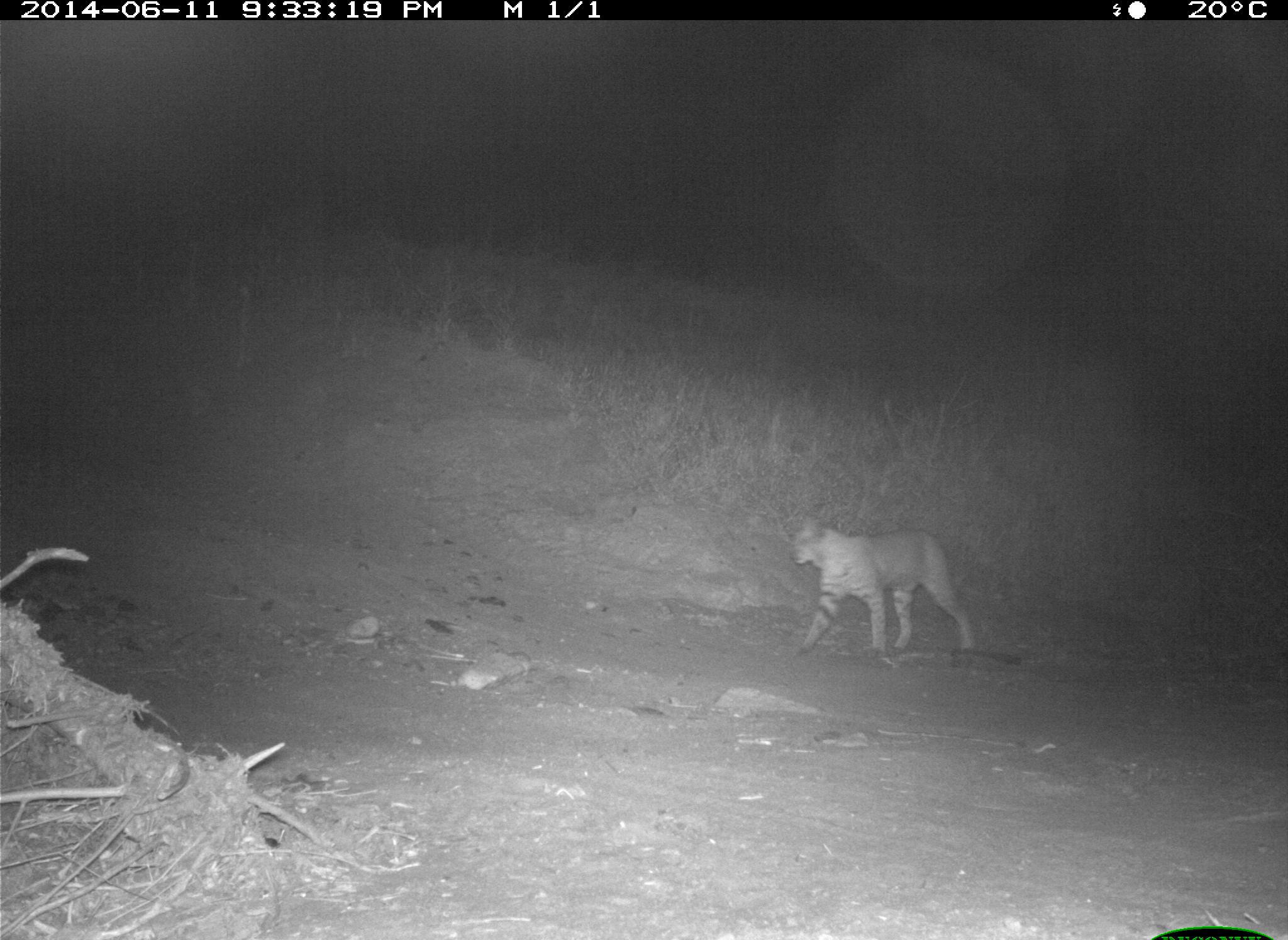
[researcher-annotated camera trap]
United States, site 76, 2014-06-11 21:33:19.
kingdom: Animalia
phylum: Chordata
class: Mammalia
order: Carnivora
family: Felidae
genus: Lynx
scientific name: Lynx rufus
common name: bobcat